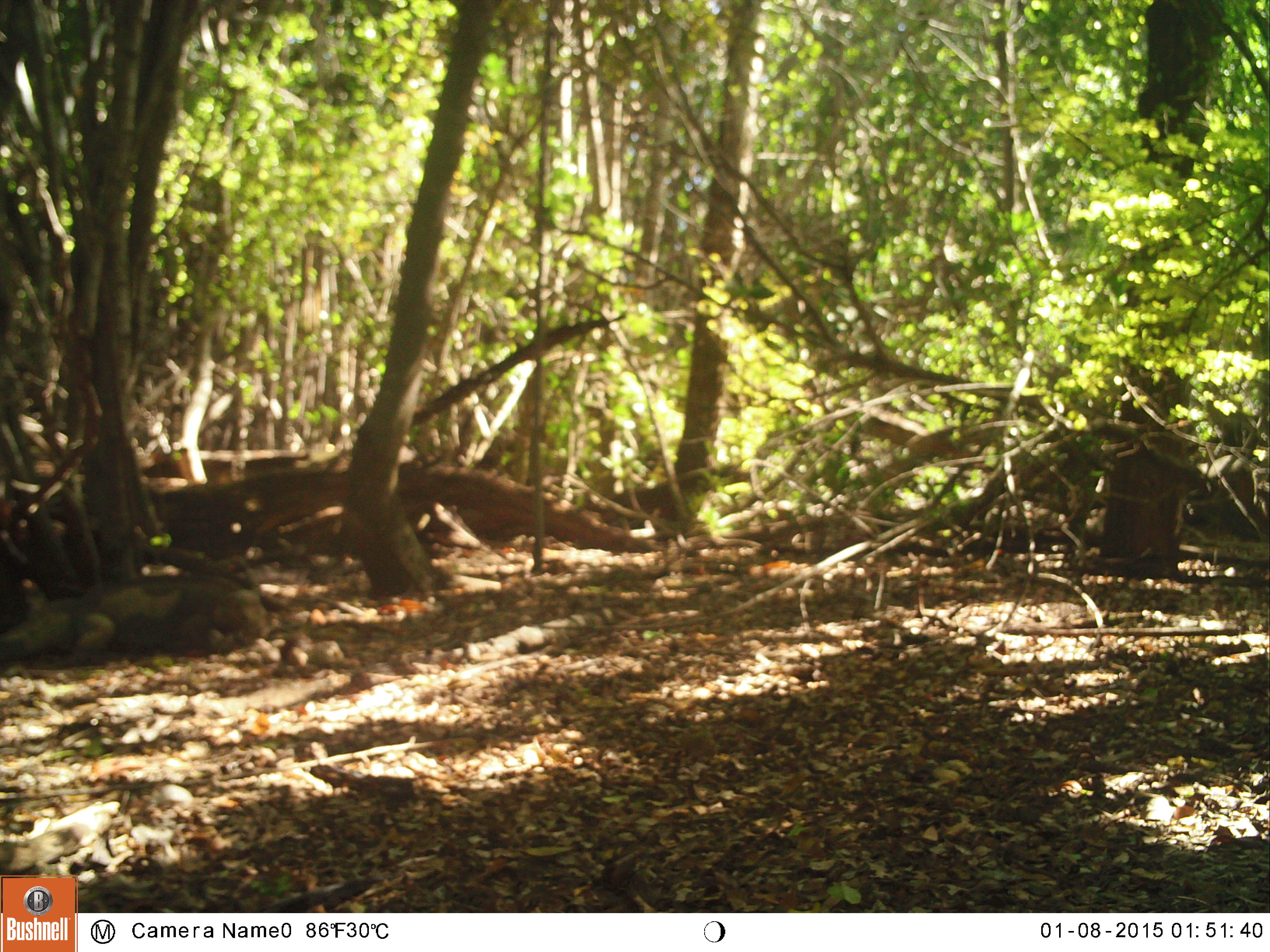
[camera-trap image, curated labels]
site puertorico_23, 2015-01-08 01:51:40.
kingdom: Animalia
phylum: Chordata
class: Reptilia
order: Squamata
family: Iguanidae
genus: Iguana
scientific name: Iguana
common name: typical iguanas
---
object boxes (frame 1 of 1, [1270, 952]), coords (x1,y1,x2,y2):
iguana: (19,574,270,661)